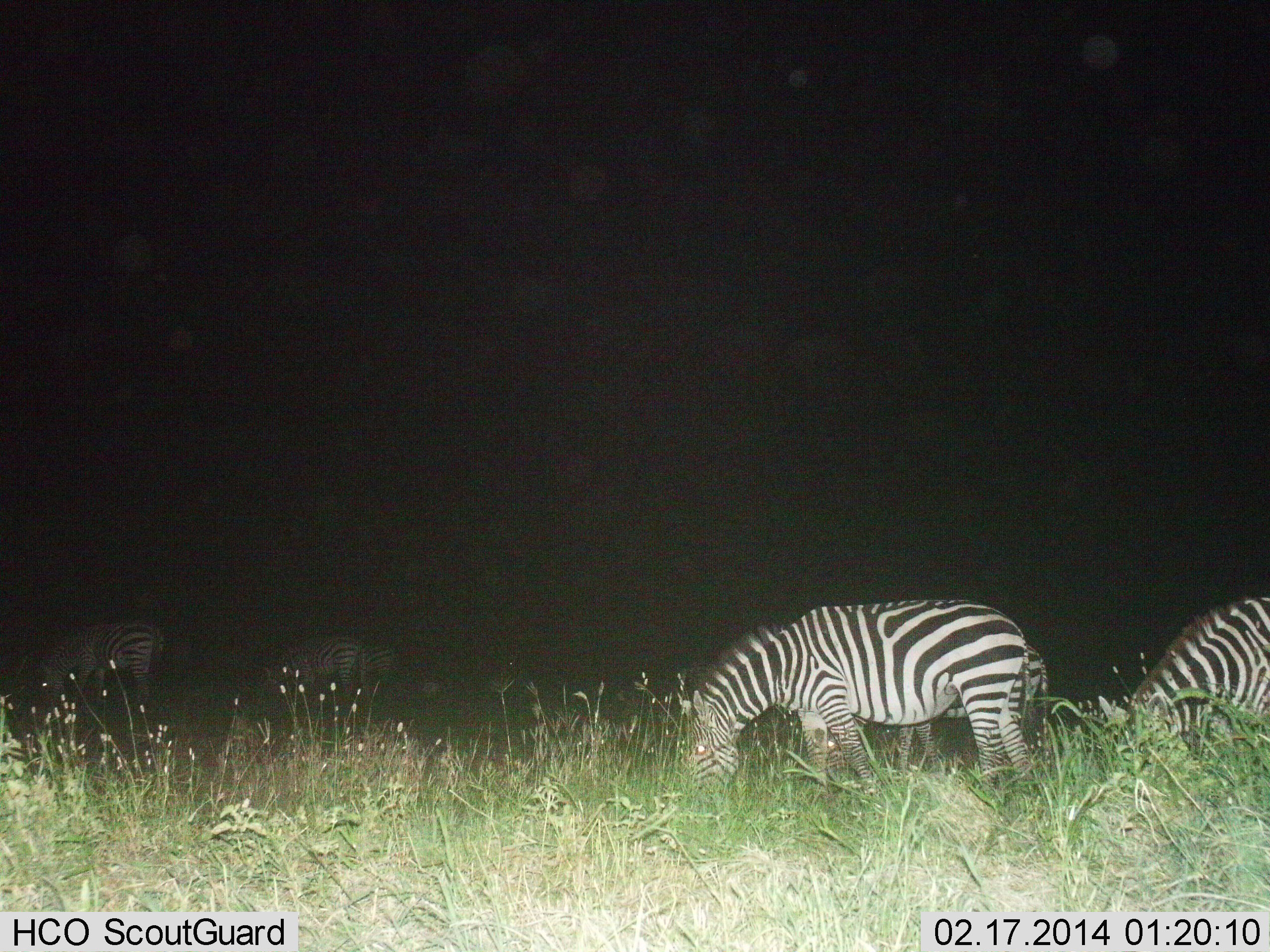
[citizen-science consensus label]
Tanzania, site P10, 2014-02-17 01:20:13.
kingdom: Animalia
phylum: Chordata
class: Mammalia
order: Perissodactyla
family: Equidae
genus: Equus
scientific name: Equus quagga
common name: plains zebra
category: zebra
Zebra (plains zebra) (Equus quagga), count 5. Behavior (volunteer vote fractions): standing 20%, resting 0%, moving 0%, interacting 0%. Young present (vote fraction): 10%. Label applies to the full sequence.